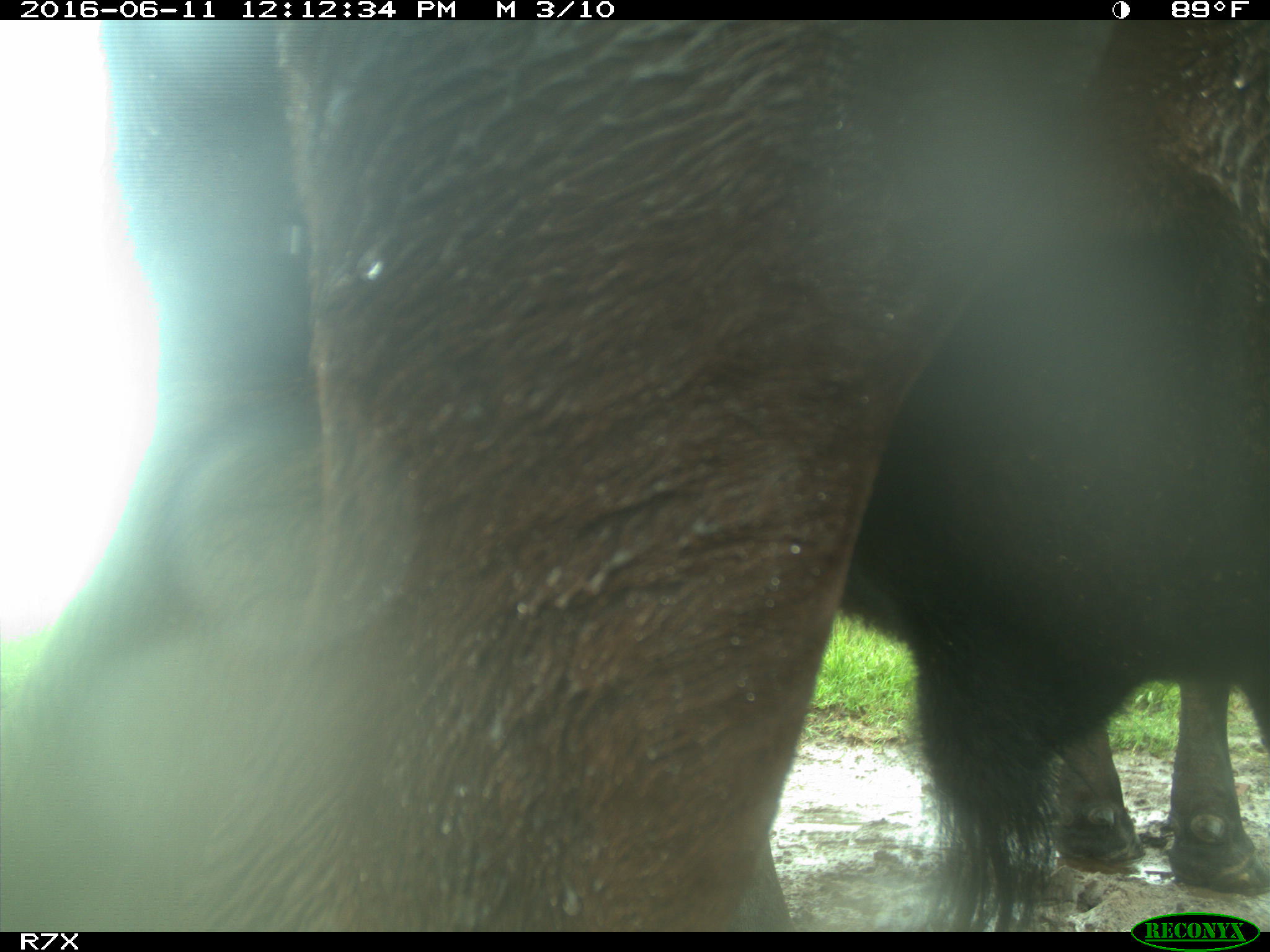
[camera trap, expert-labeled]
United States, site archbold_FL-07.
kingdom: Animalia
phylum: Chordata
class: Mammalia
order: Artiodactyla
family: Bovidae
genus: Bos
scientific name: Bos taurus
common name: domestic cow